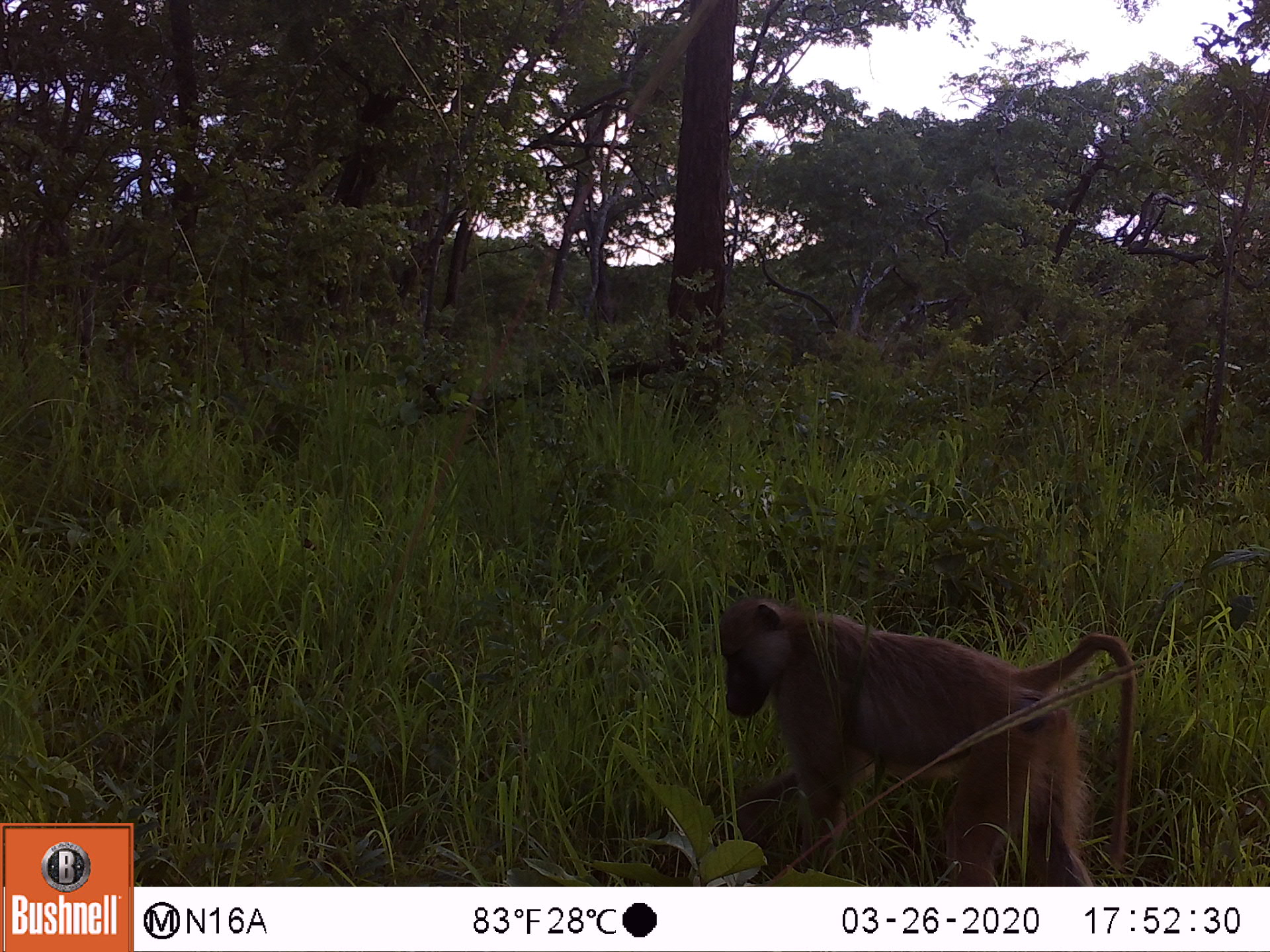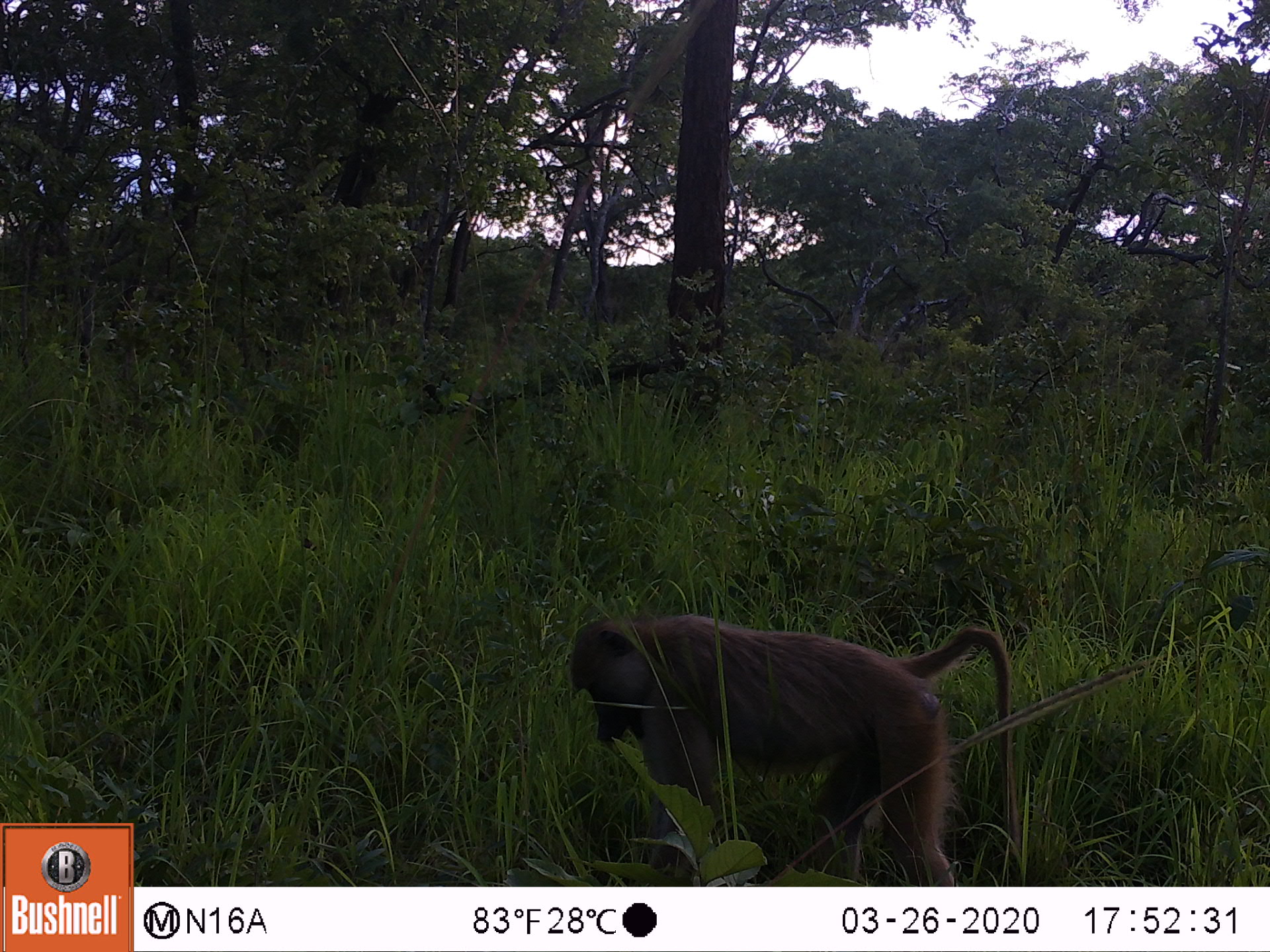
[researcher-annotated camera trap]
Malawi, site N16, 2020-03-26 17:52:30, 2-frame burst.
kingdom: Animalia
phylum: Chordata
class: Mammalia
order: Primates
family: Cercopithecidae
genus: Papio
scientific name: Papio cynocephalus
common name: yellow baboon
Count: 1.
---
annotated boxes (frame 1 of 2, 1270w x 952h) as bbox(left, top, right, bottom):
yellow baboon: bbox(714, 591, 1136, 871)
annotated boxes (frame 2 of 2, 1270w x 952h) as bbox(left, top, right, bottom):
yellow baboon: bbox(577, 612, 1012, 874)